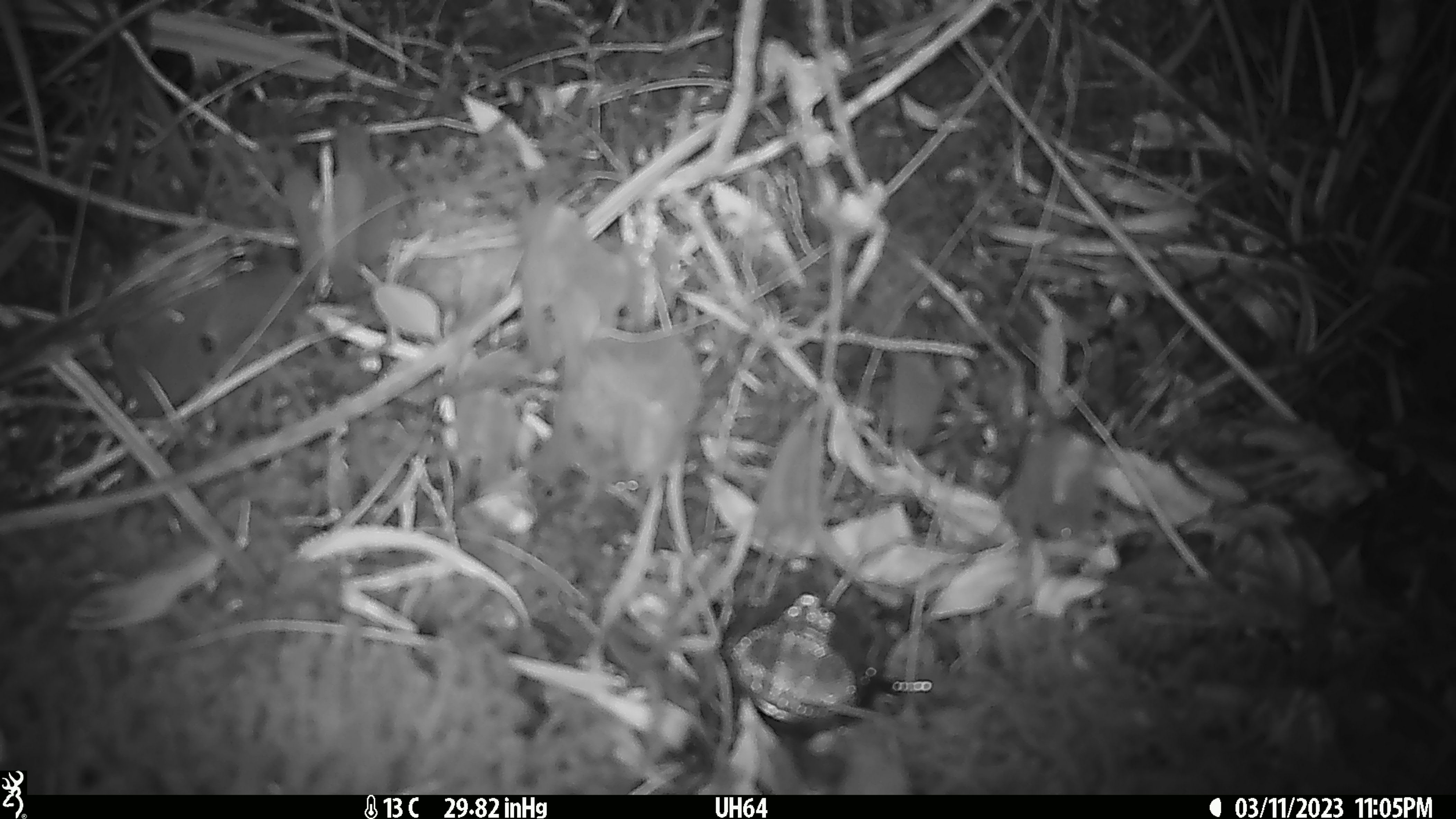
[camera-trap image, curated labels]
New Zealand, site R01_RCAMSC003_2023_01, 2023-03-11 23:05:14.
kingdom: Animalia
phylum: Chordata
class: Mammalia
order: Rodentia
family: Muridae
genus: Mus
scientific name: Mus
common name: mouse